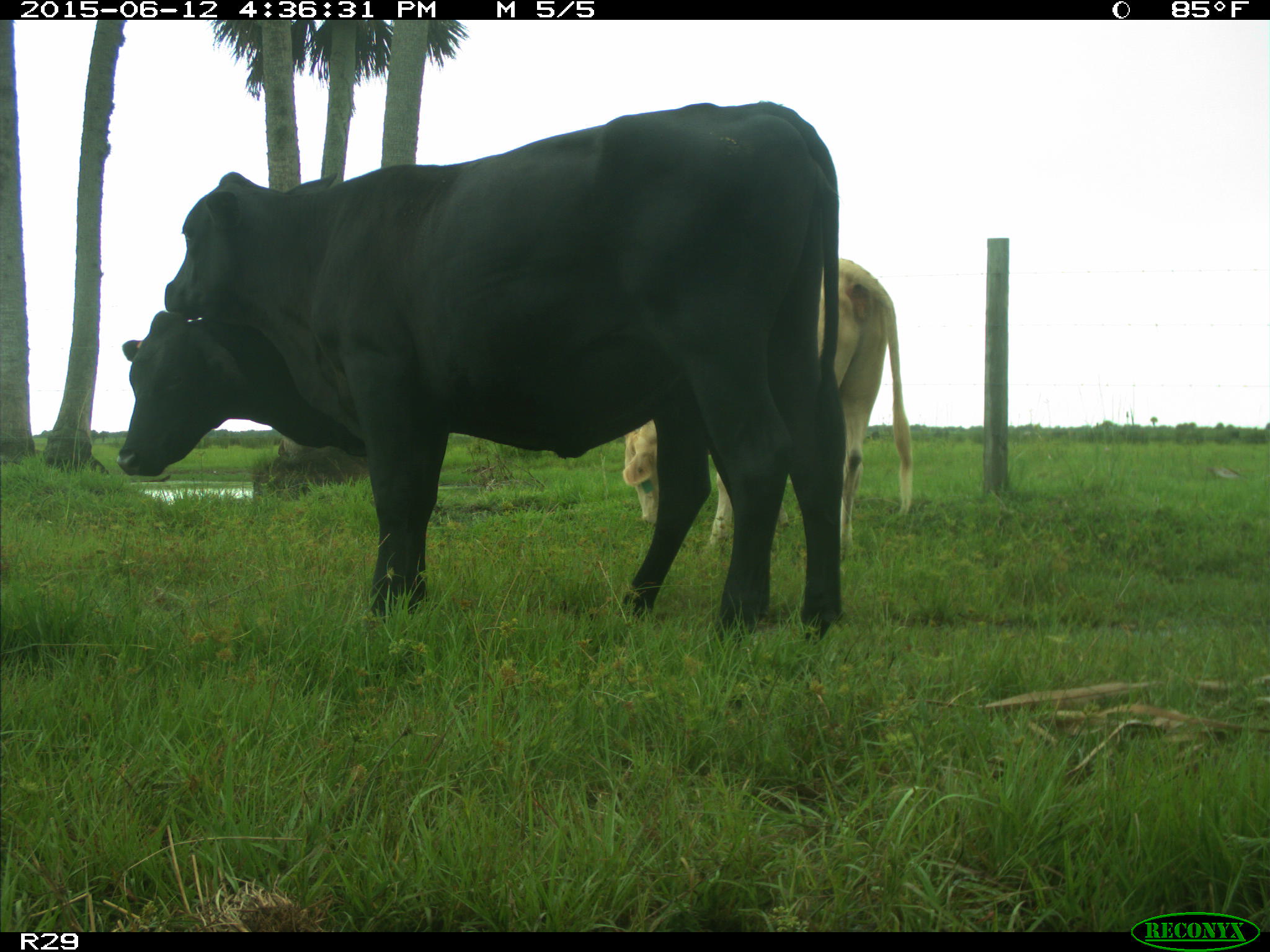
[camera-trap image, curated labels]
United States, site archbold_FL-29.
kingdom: Animalia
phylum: Chordata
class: Mammalia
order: Artiodactyla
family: Bovidae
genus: Bos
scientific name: Bos taurus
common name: domestic cow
Bos taurus (domestic cow).